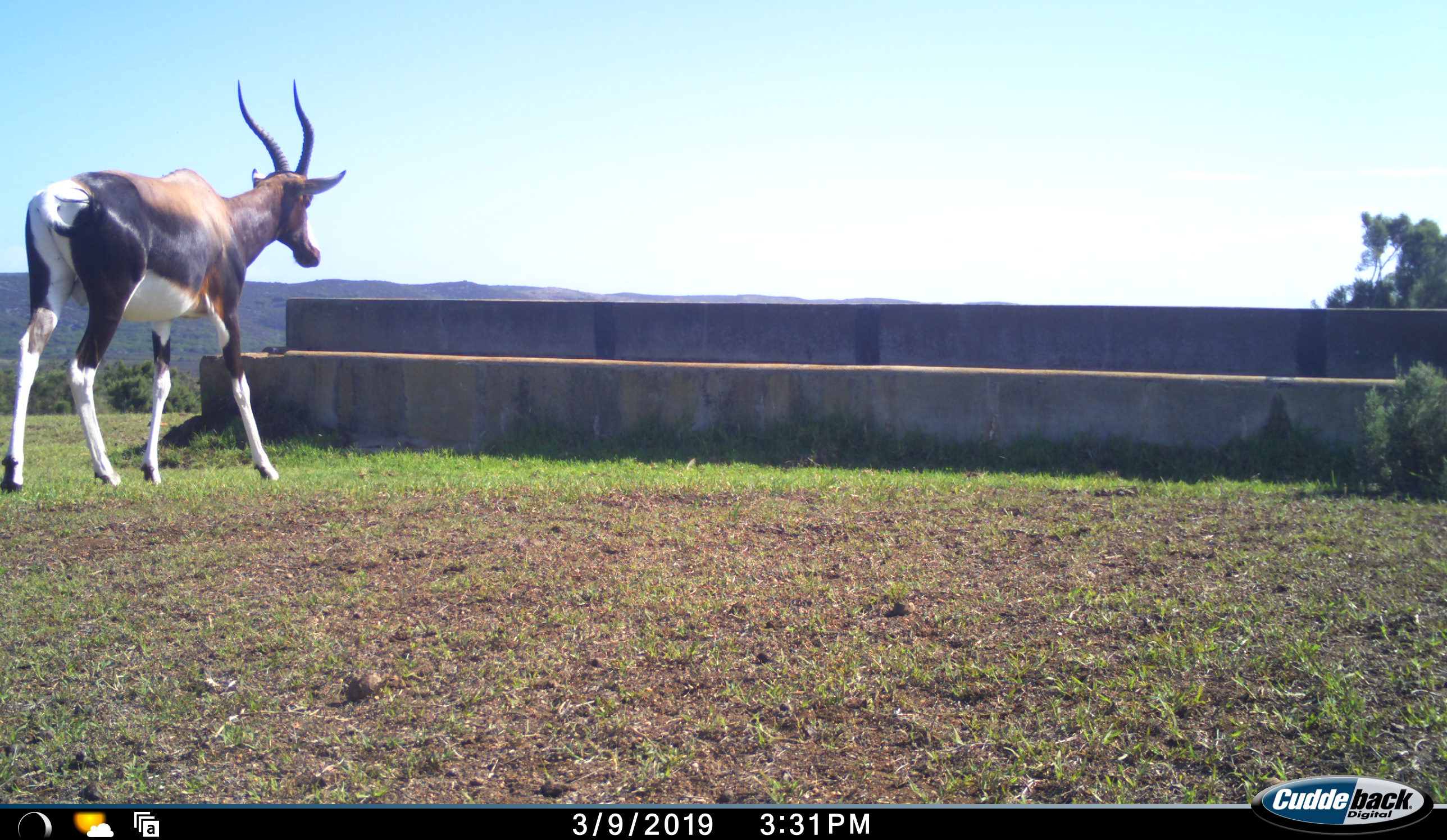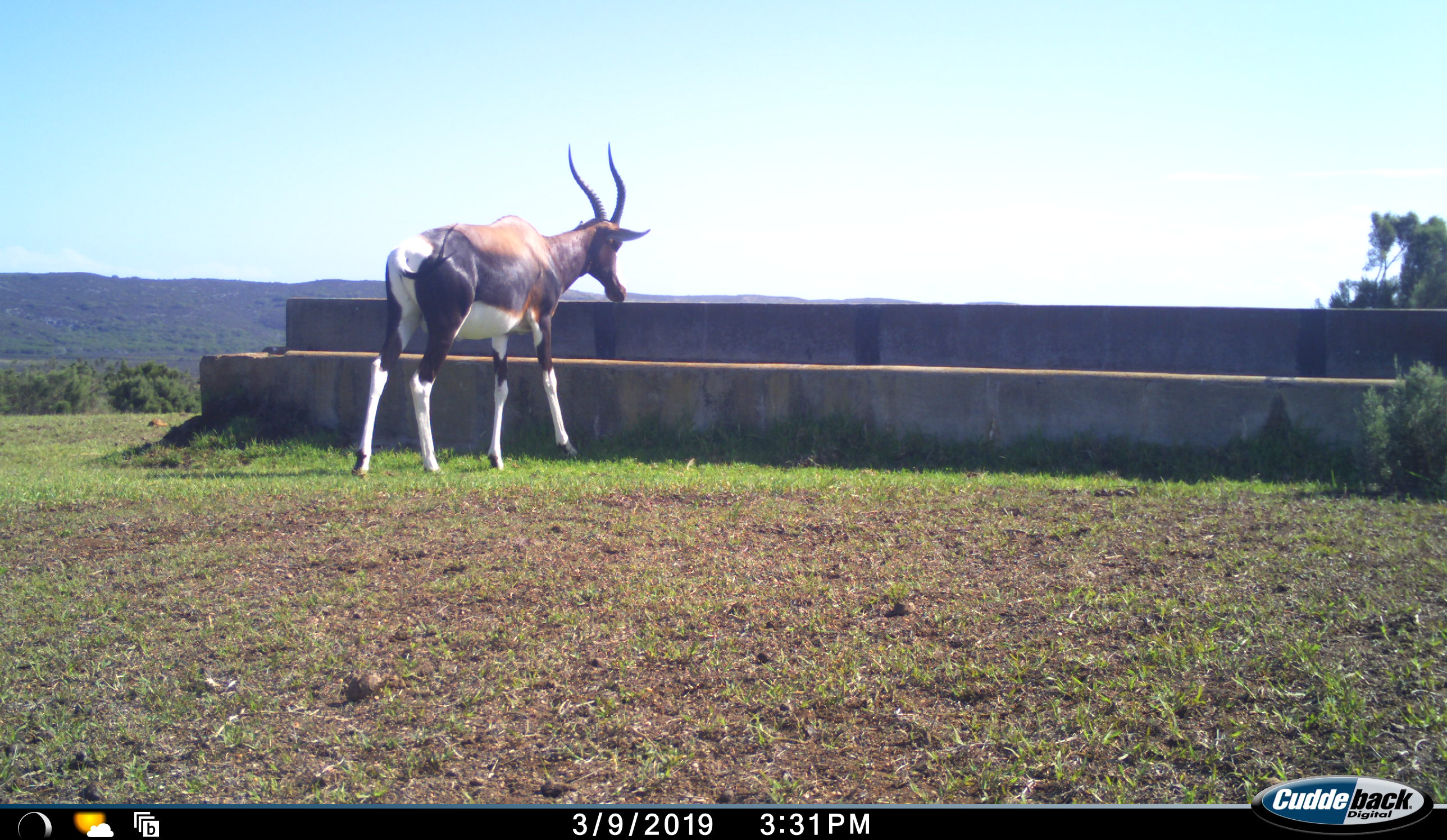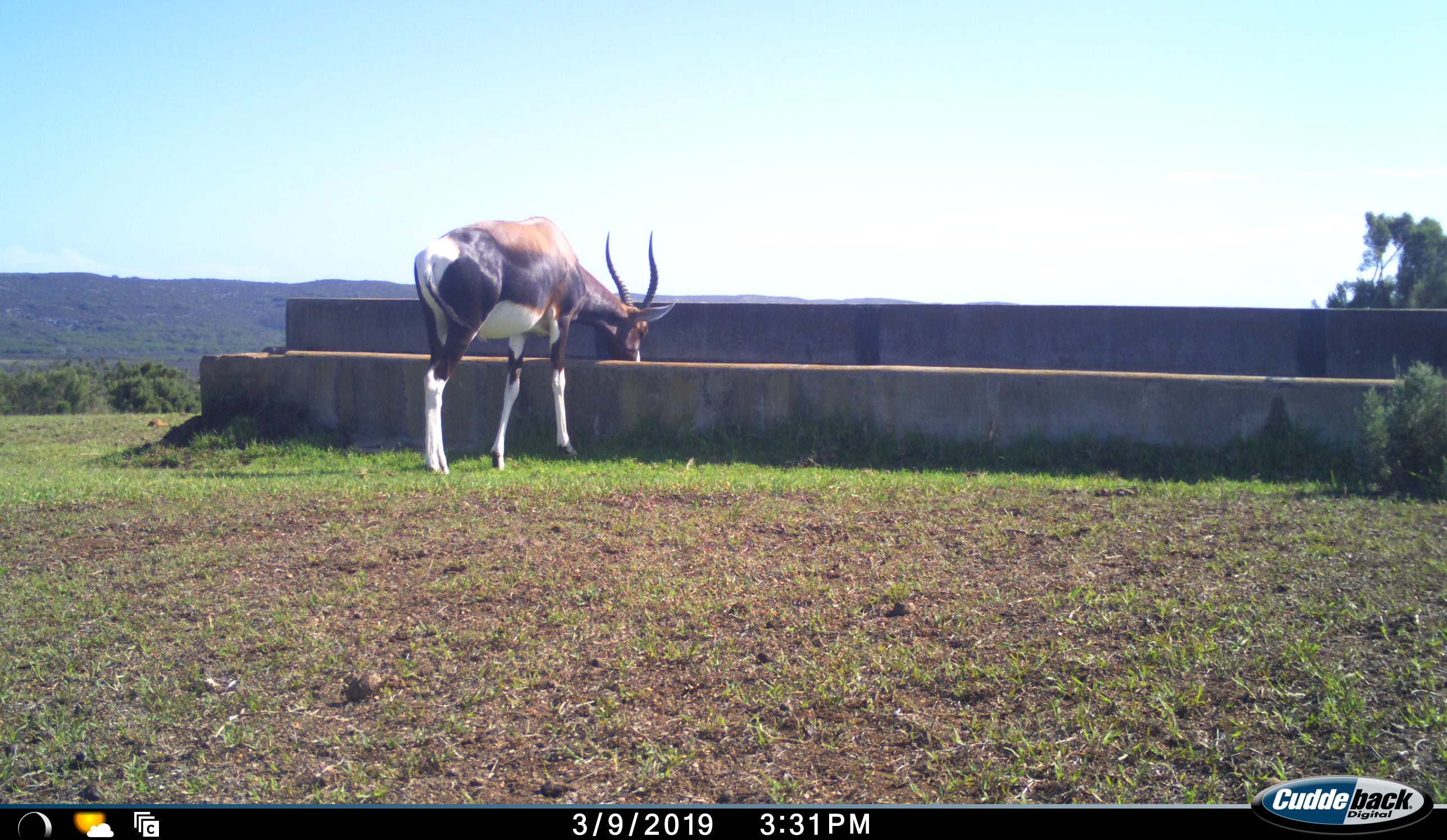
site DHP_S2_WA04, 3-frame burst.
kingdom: Animalia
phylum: Chordata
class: Mammalia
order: Artiodactyla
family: Bovidae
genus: Damaliscus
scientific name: Damaliscus pygargus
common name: bontebok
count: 1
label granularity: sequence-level